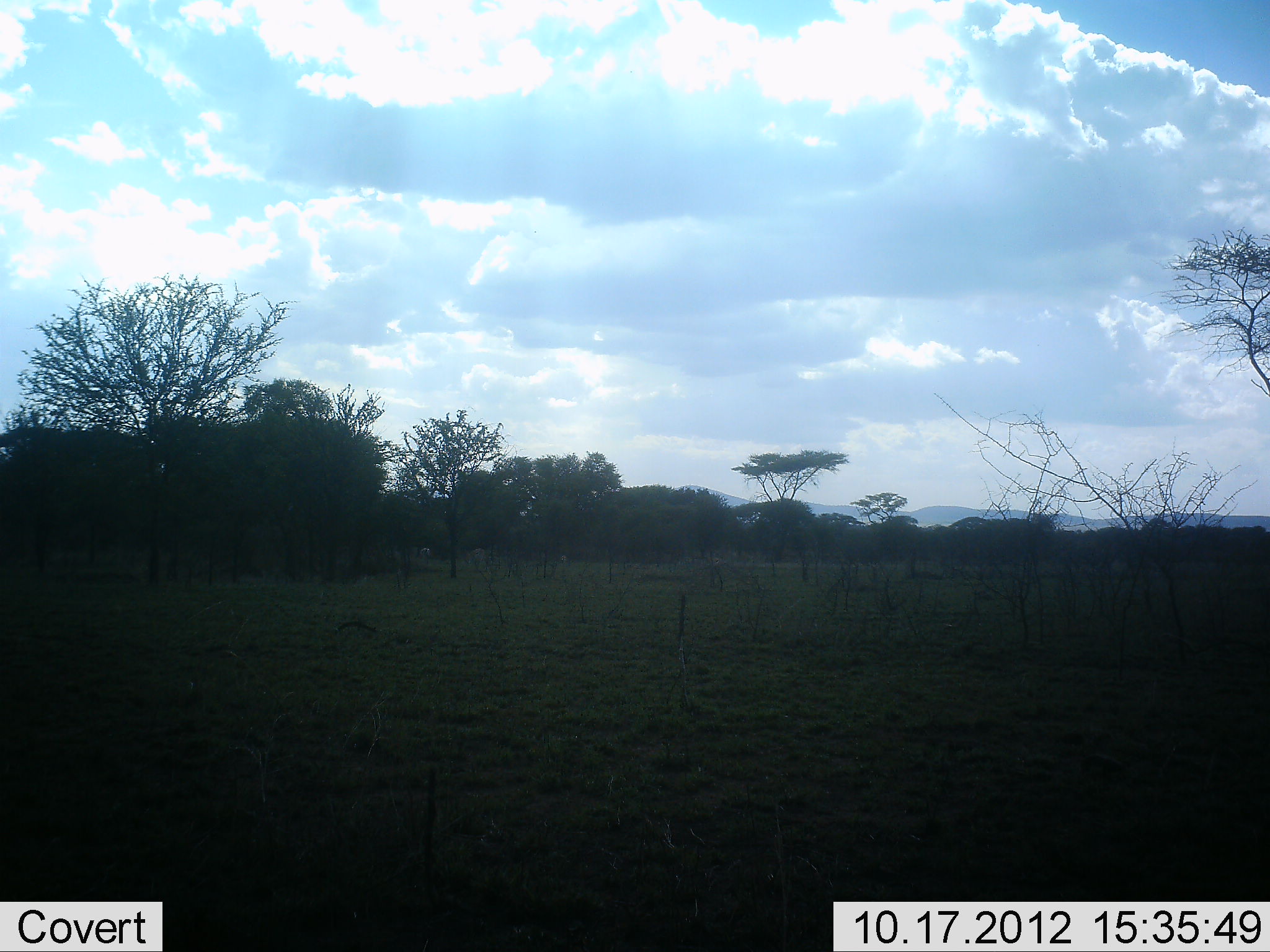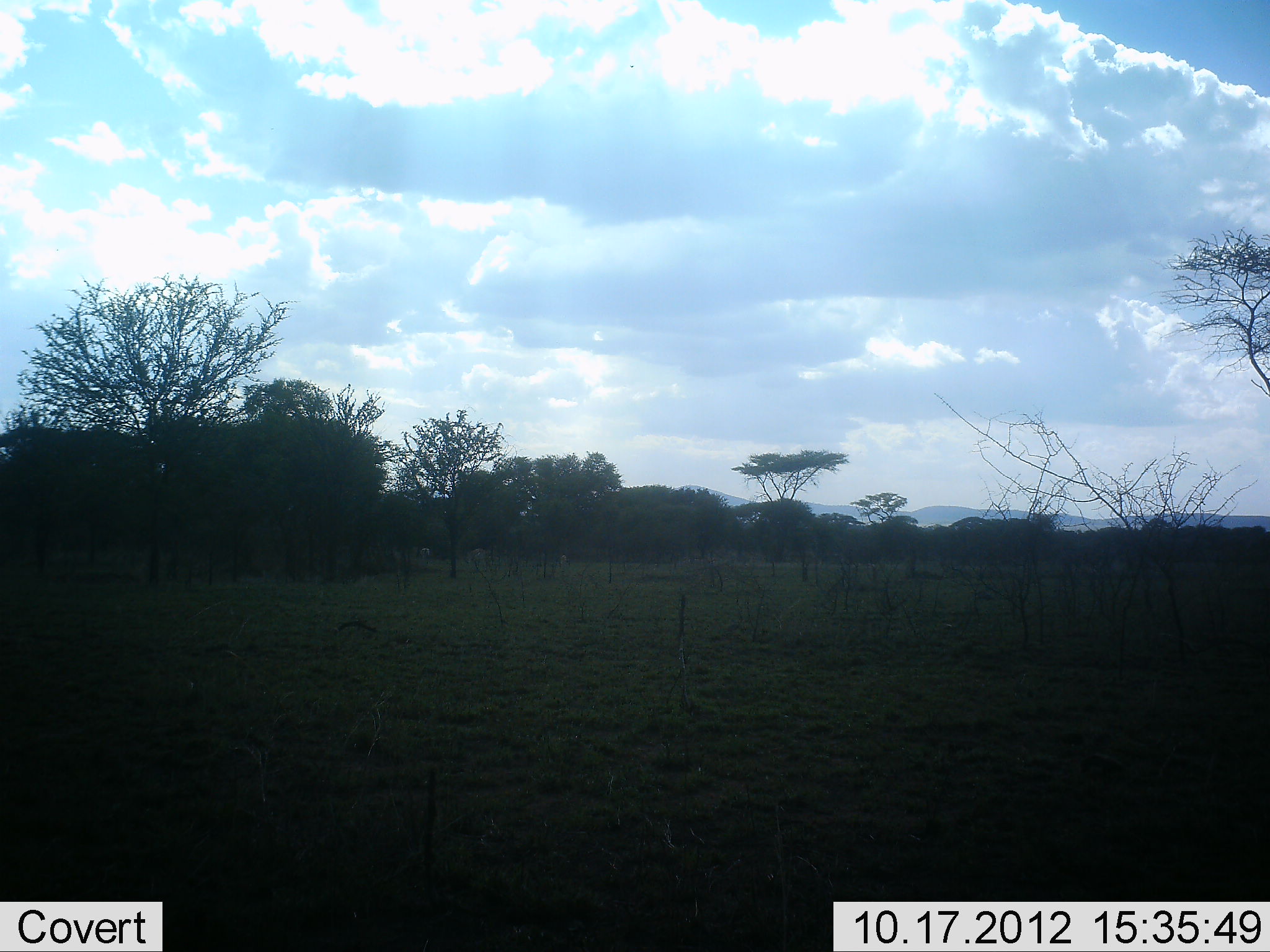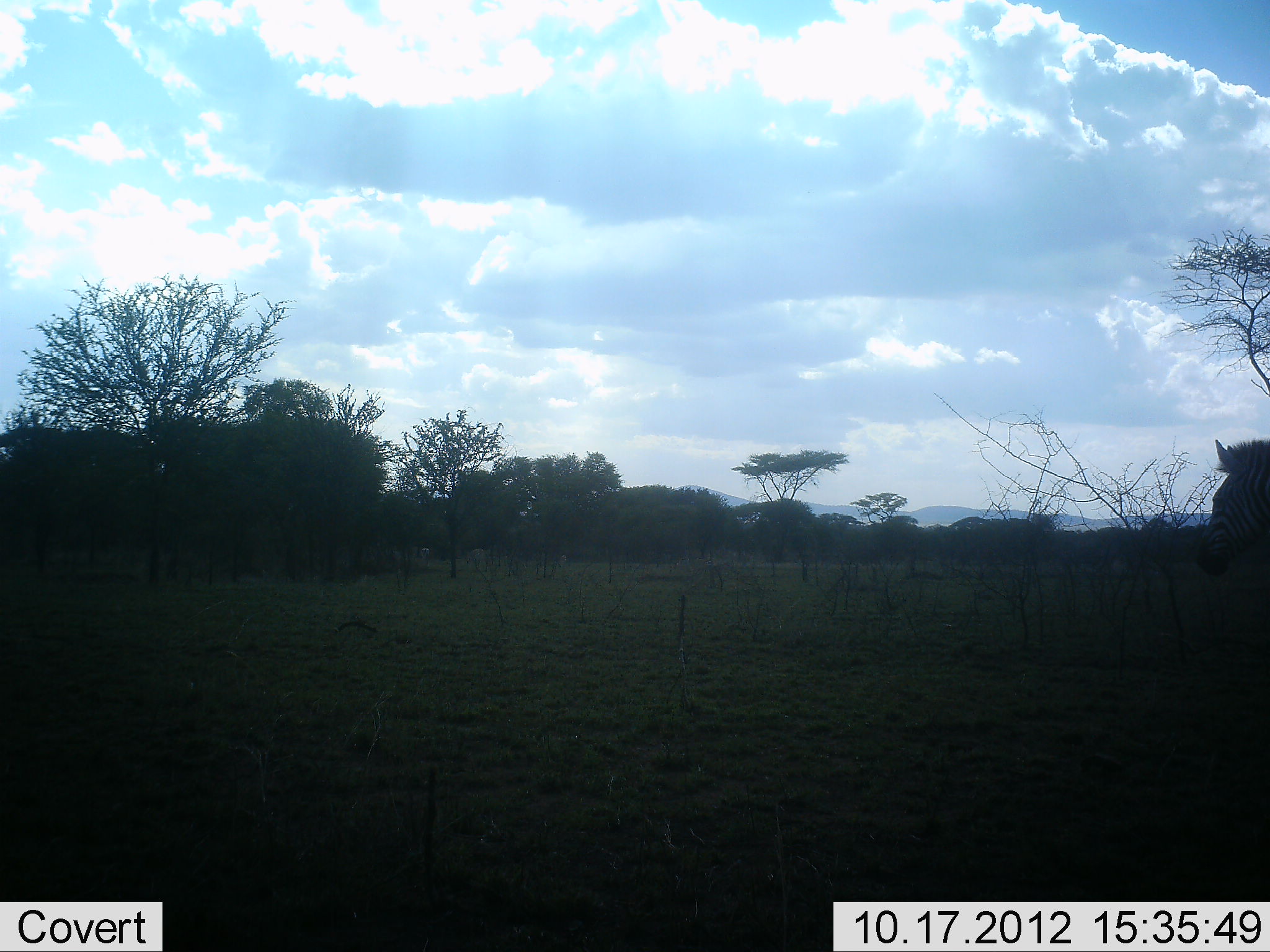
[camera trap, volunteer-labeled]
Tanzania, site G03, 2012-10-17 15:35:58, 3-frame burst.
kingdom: Animalia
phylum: Chordata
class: Mammalia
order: Perissodactyla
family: Equidae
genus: Equus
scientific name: Equus quagga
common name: plains zebra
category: zebra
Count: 1.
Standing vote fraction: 0%.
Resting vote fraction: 0%.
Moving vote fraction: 100%.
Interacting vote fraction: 0%.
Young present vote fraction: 0%.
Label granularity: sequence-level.